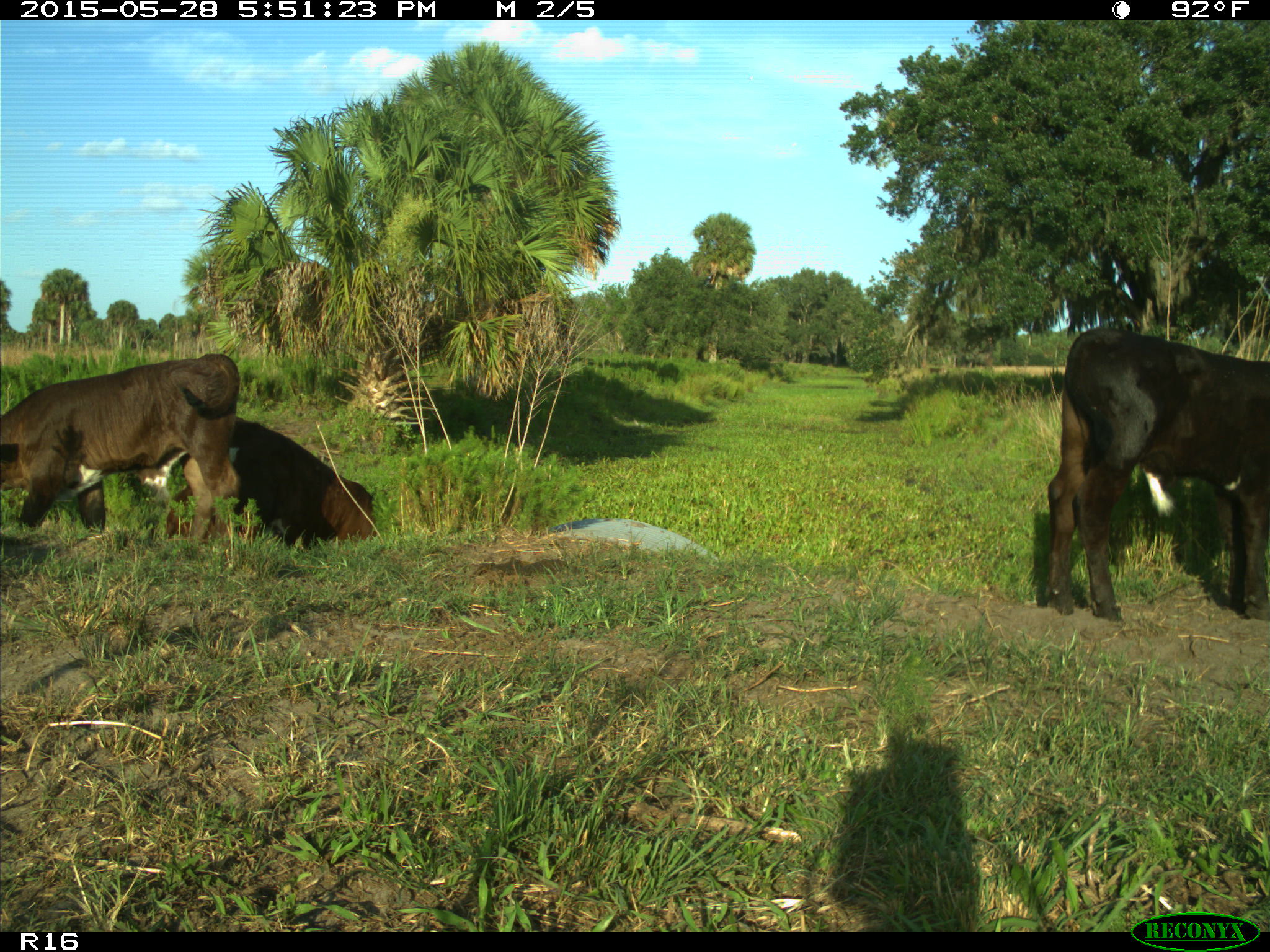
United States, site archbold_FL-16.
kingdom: Animalia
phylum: Chordata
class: Mammalia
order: Artiodactyla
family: Bovidae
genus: Bos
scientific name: Bos taurus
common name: domestic cow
Bos taurus (domestic cow).